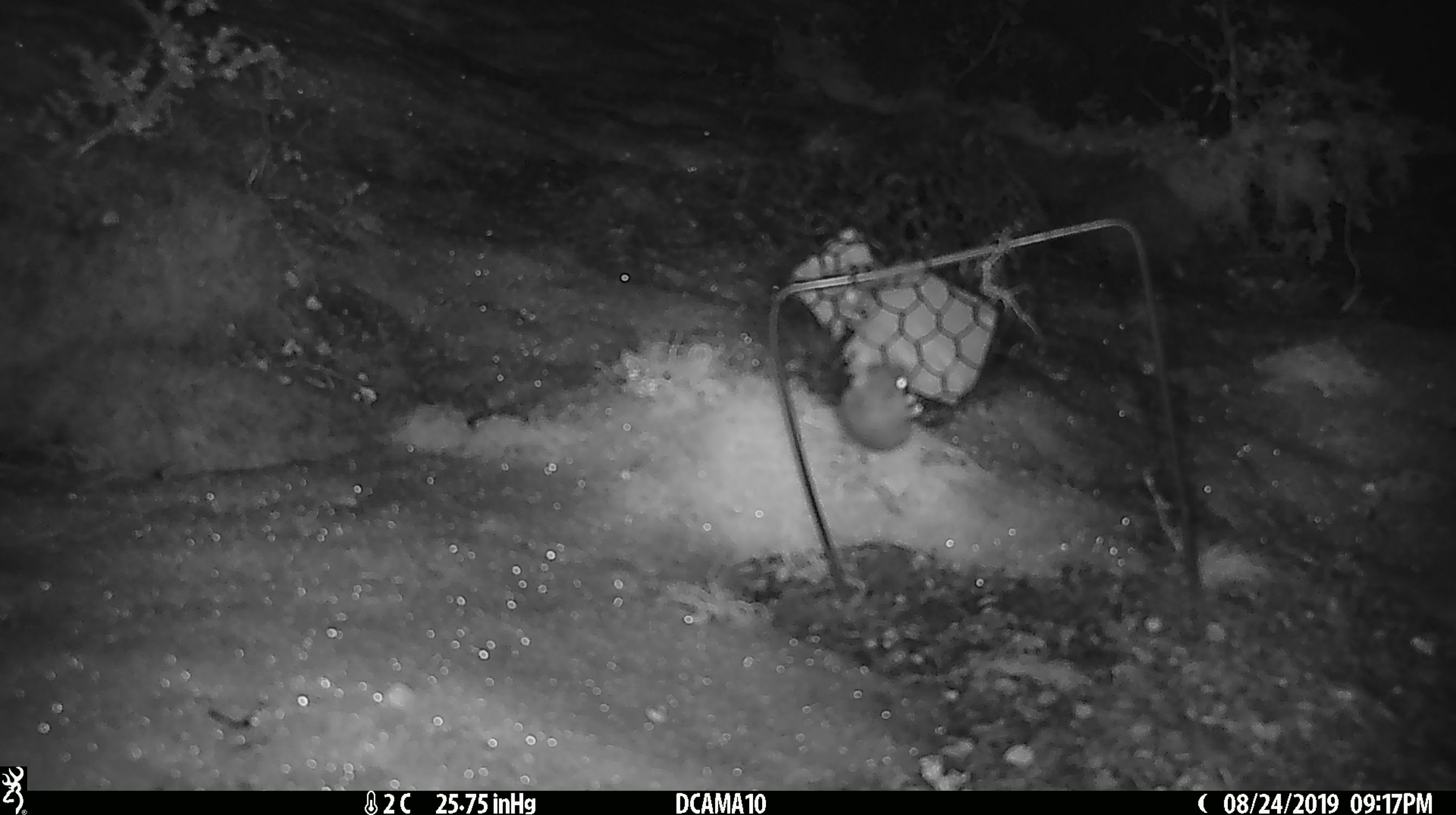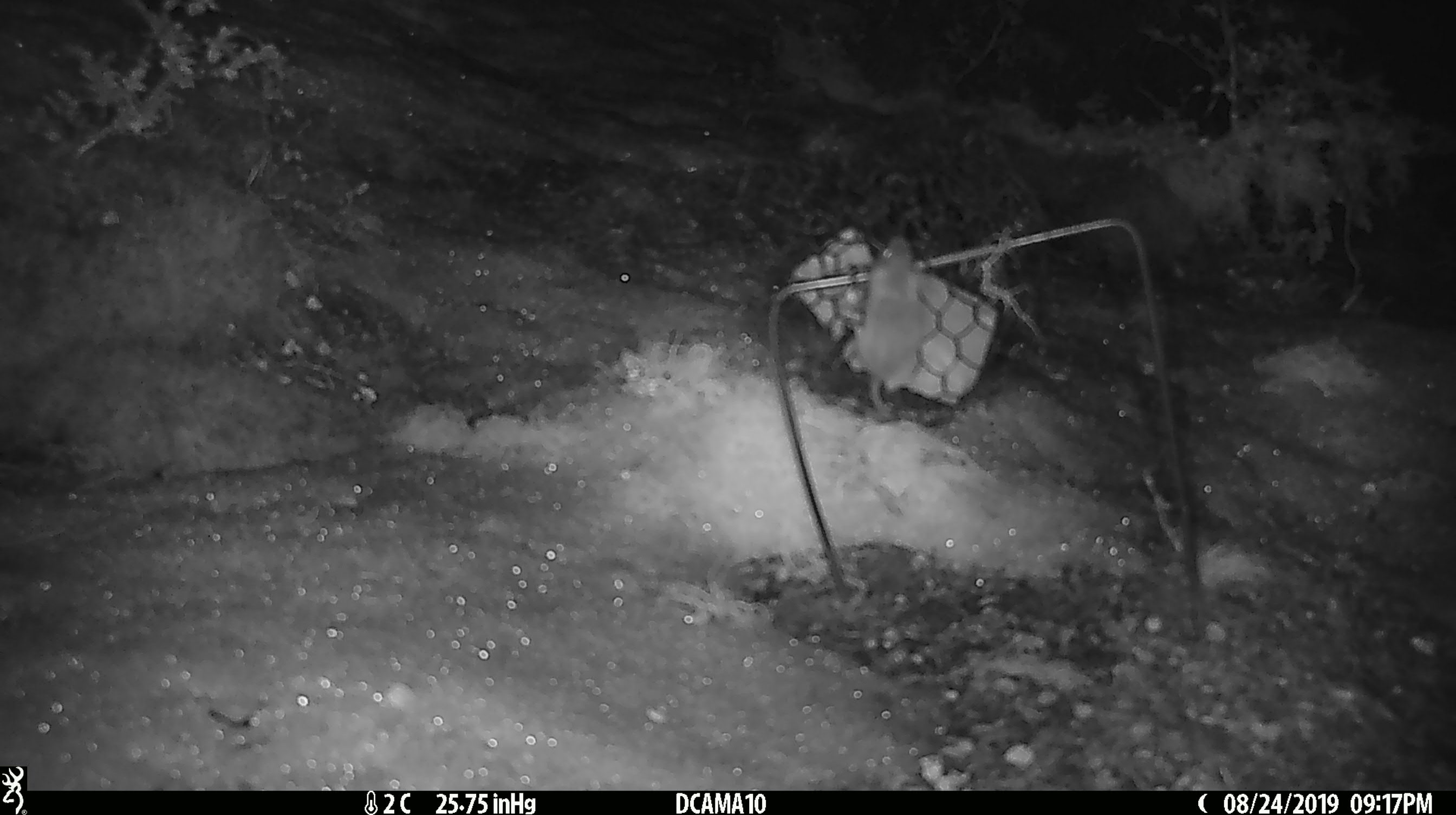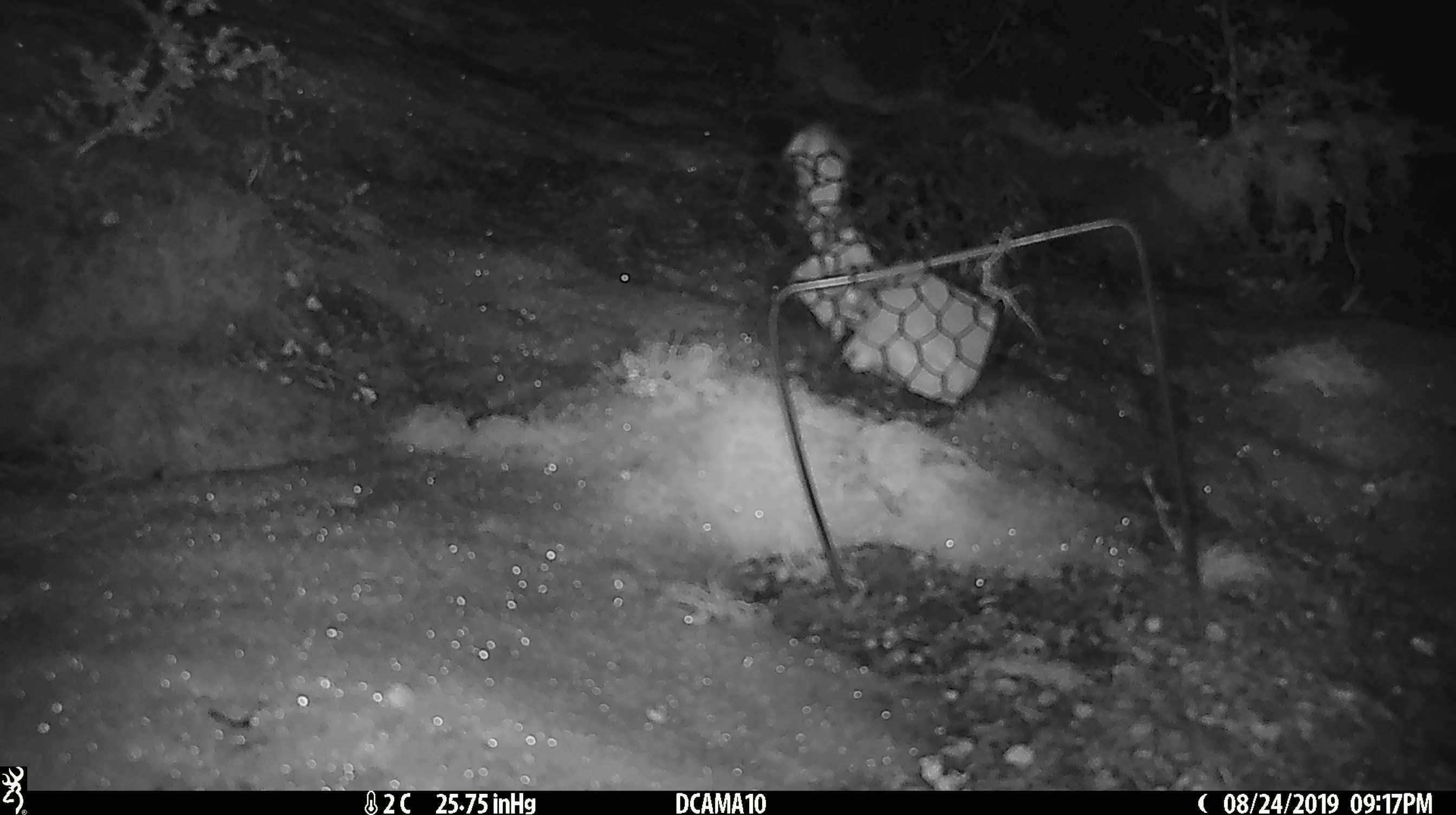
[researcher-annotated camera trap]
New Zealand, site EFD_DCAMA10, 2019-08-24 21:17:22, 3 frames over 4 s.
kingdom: Animalia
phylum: Chordata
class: Mammalia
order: Rodentia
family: Muridae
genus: Mus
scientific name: Mus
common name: mouse